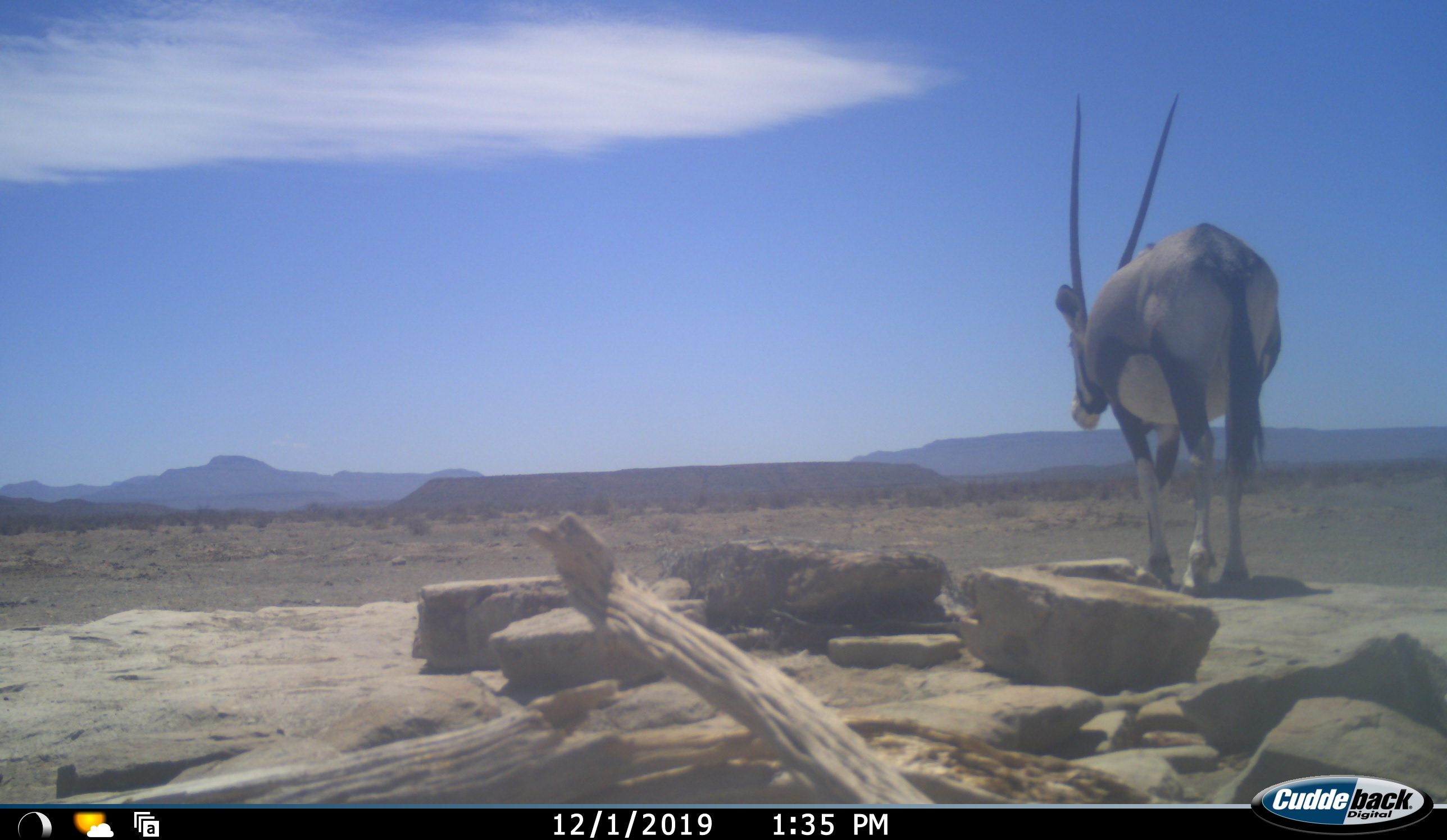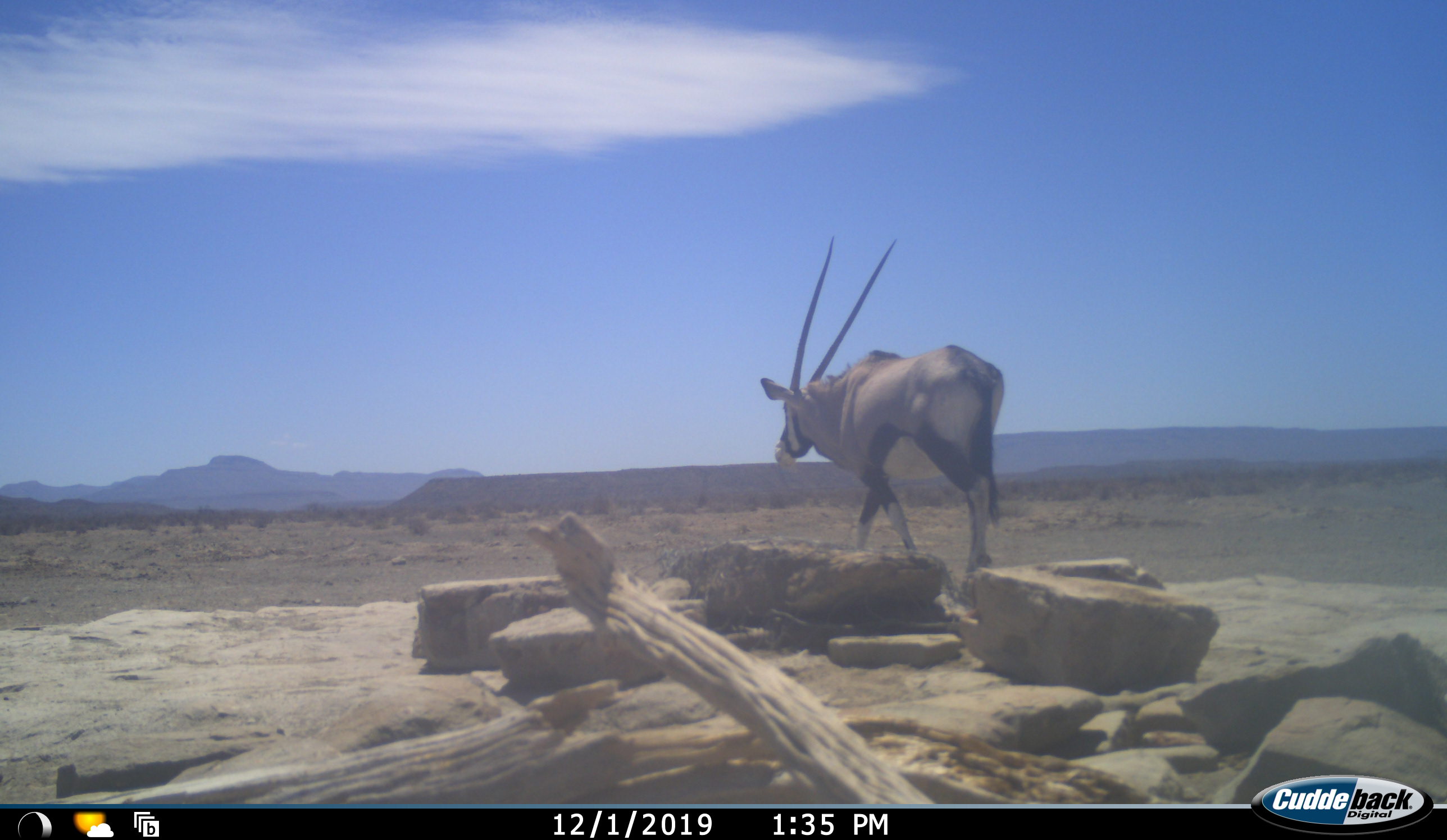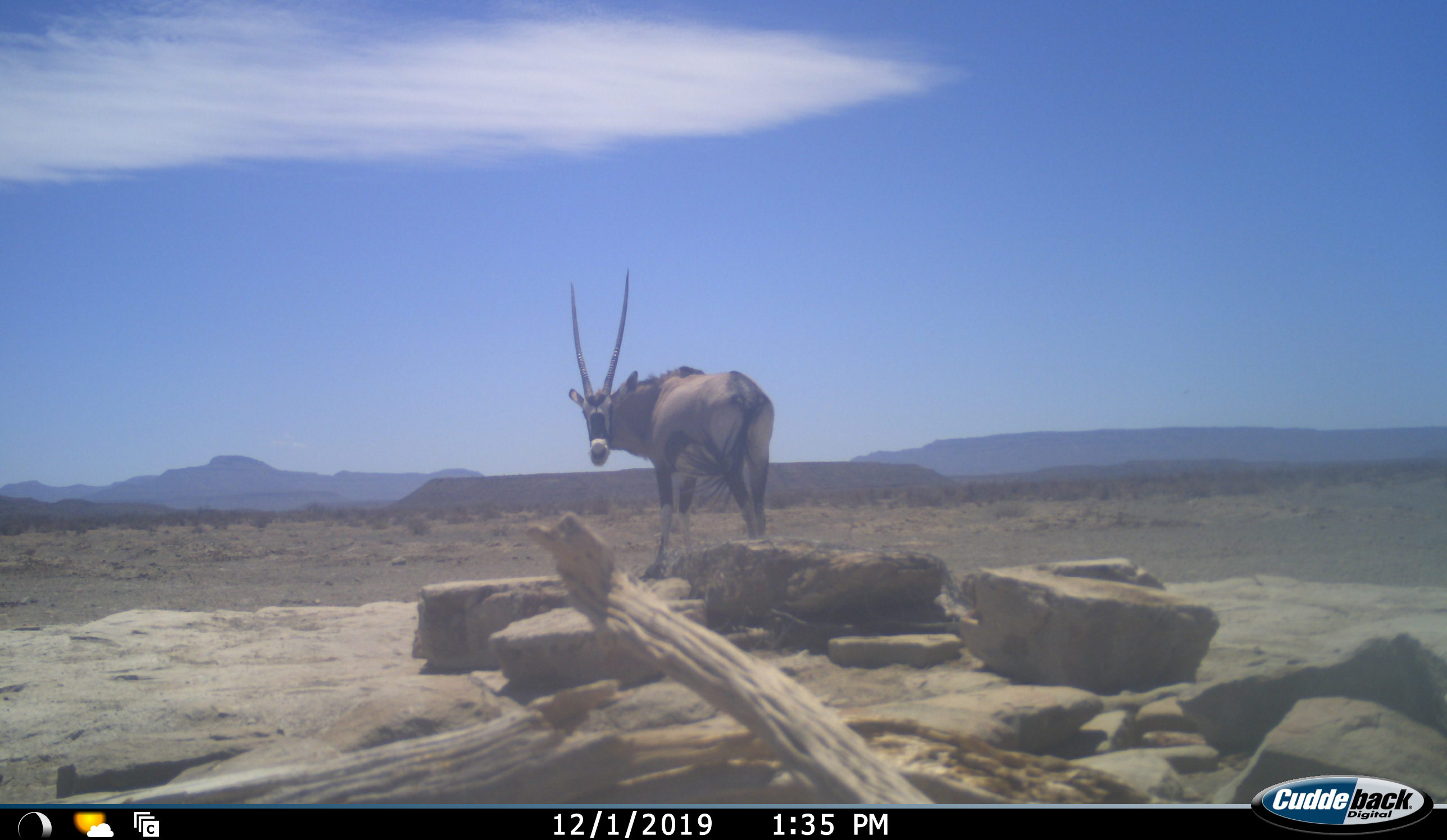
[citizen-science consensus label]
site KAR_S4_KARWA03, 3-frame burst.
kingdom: Animalia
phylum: Chordata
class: Mammalia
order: Artiodactyla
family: Bovidae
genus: Oryx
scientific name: Oryx gazella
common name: gemsbok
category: oryx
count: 1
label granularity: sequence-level